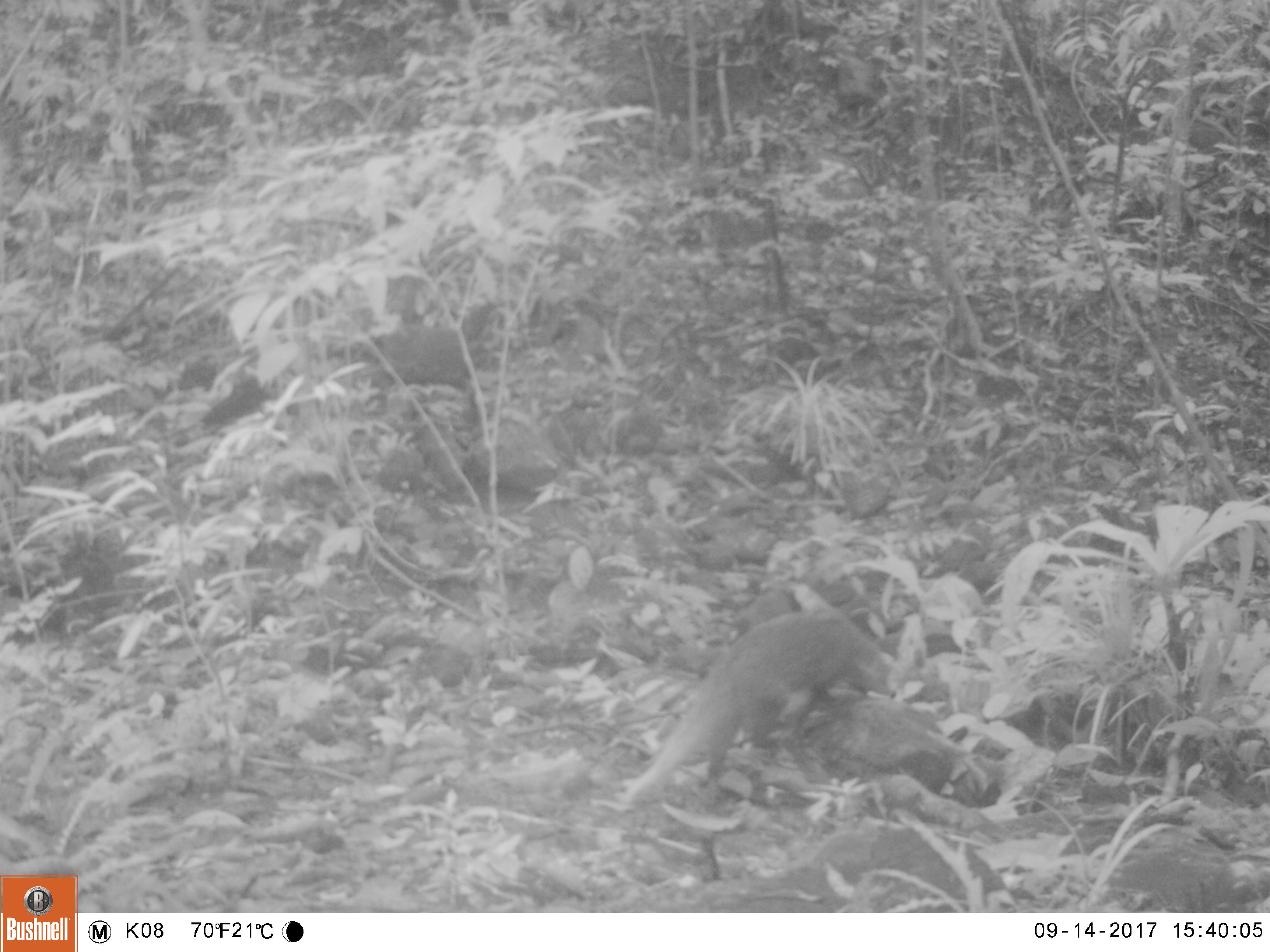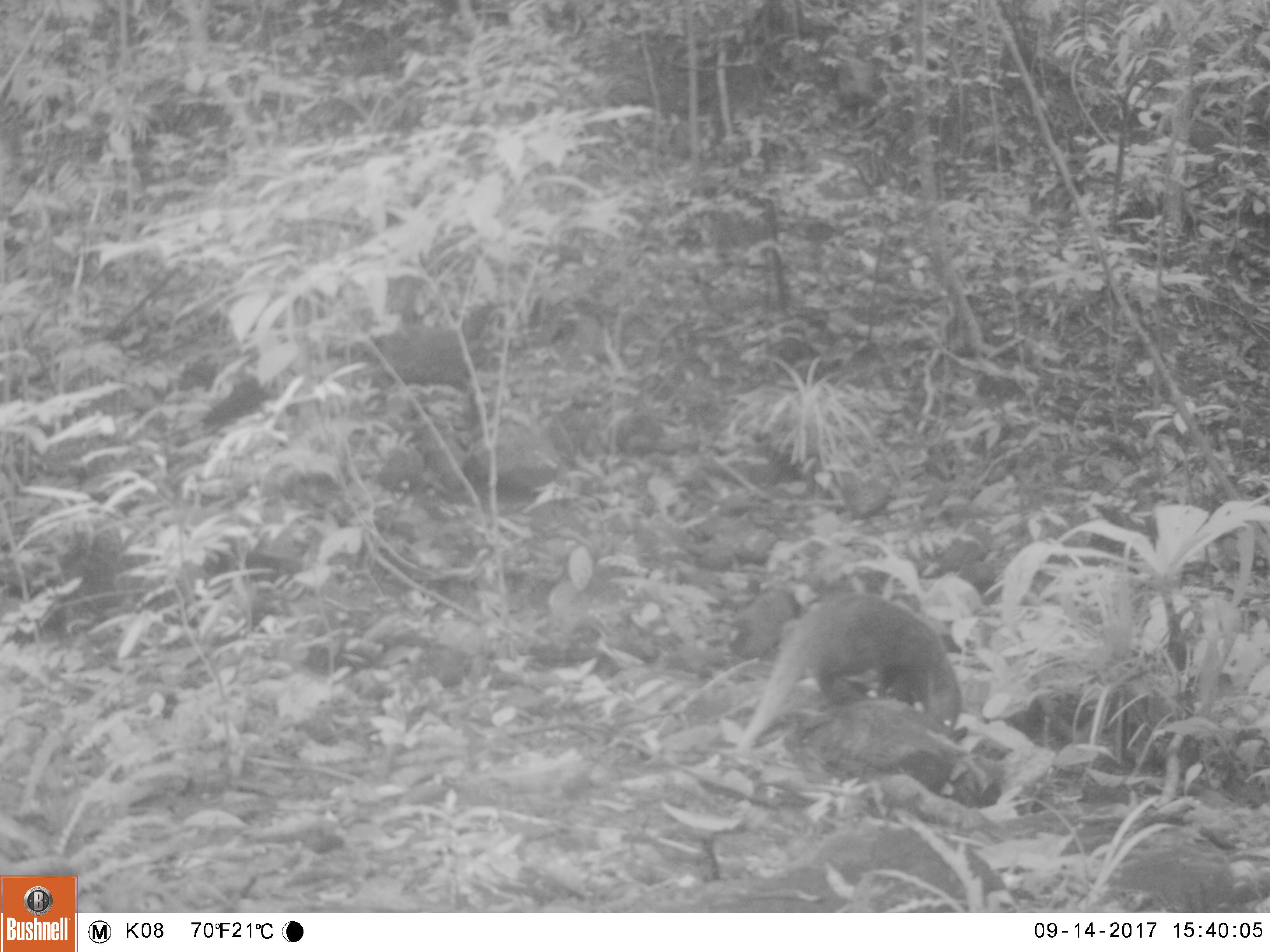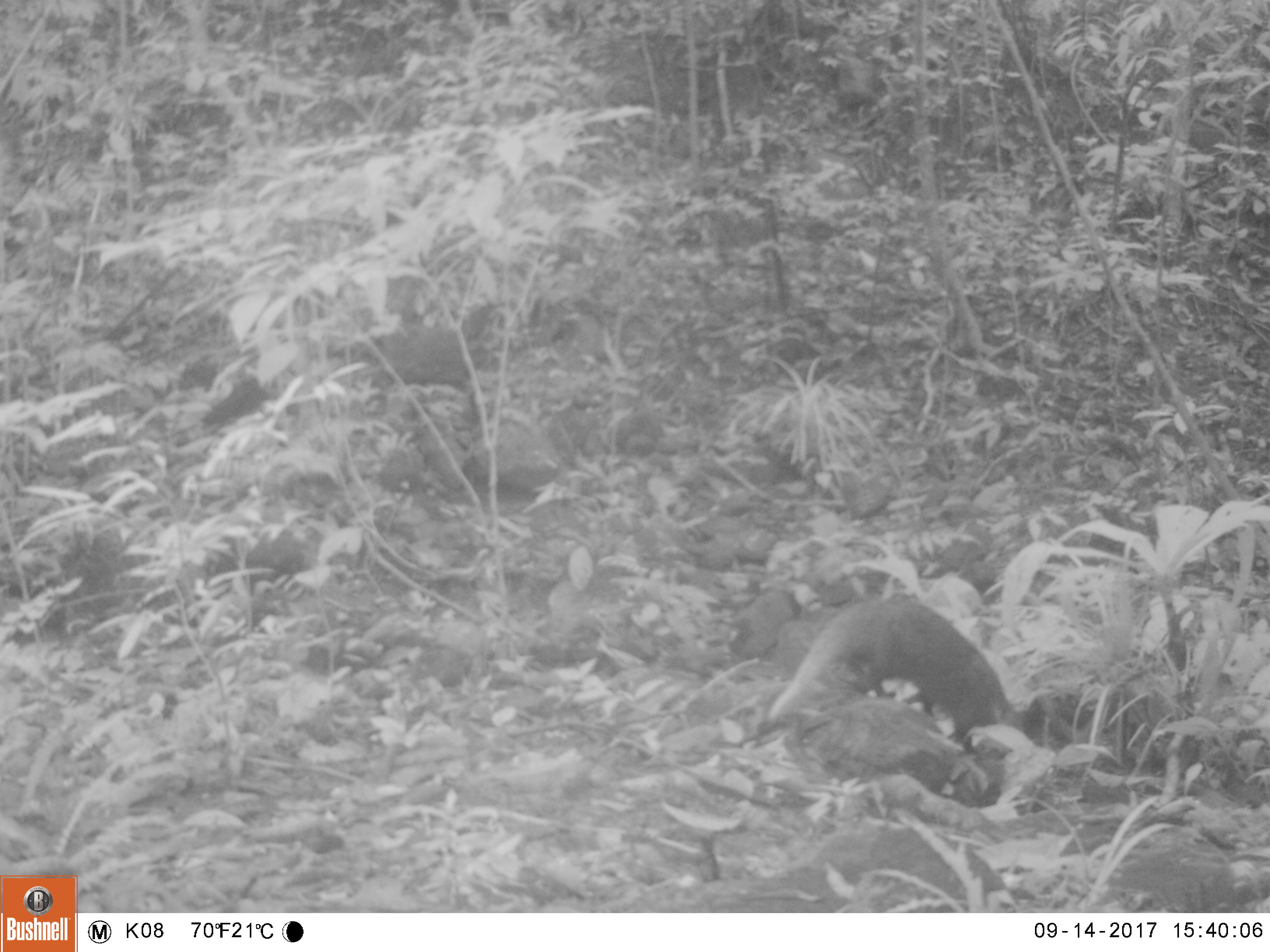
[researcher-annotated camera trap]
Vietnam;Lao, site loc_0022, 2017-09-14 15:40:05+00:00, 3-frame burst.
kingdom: Animalia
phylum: Chordata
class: Mammalia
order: Carnivora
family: Herpestidae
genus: Urva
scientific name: Urva urva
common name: crab-eating mongoose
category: crab eating mongoose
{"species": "crab eating mongoose (crab-eating mongoose) (Urva urva)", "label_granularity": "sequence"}